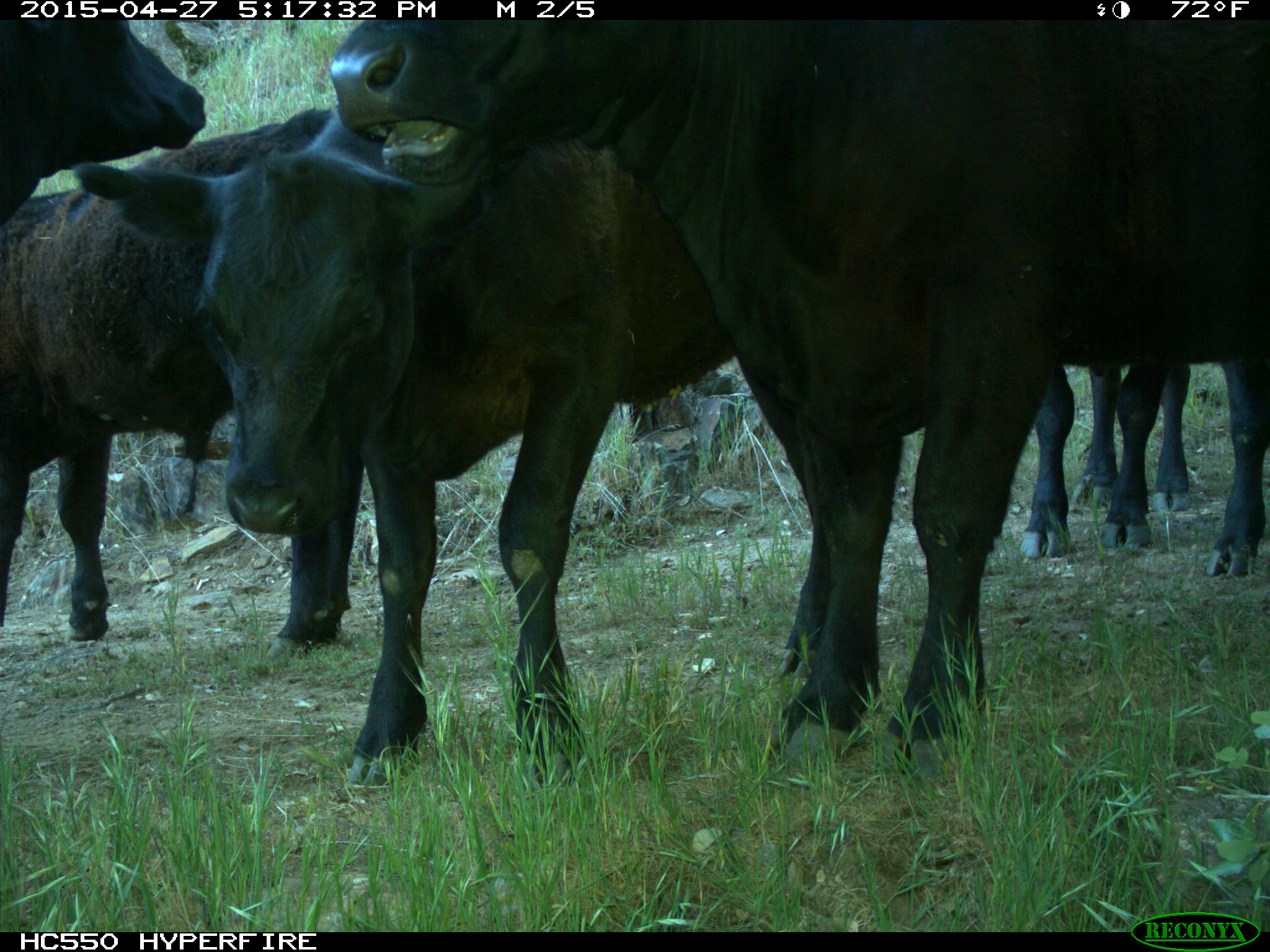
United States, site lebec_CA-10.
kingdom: Animalia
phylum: Chordata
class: Mammalia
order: Artiodactyla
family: Bovidae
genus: Bos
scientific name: Bos taurus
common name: domestic cow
Bos taurus (domestic cow).